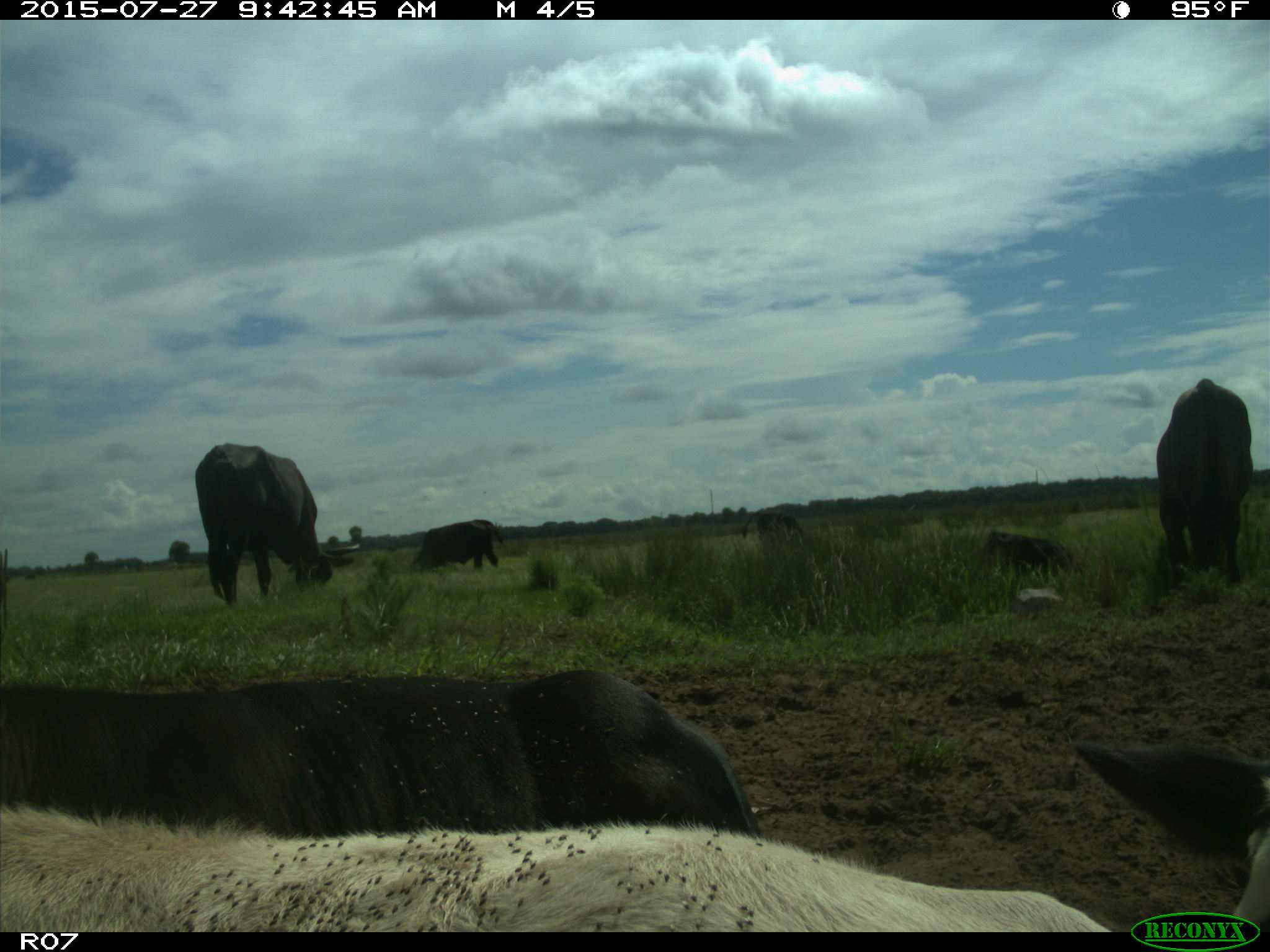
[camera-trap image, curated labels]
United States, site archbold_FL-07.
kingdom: Animalia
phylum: Chordata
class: Mammalia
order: Artiodactyla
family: Bovidae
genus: Bos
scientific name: Bos taurus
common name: domestic cow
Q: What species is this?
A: Bos taurus (domestic cow).